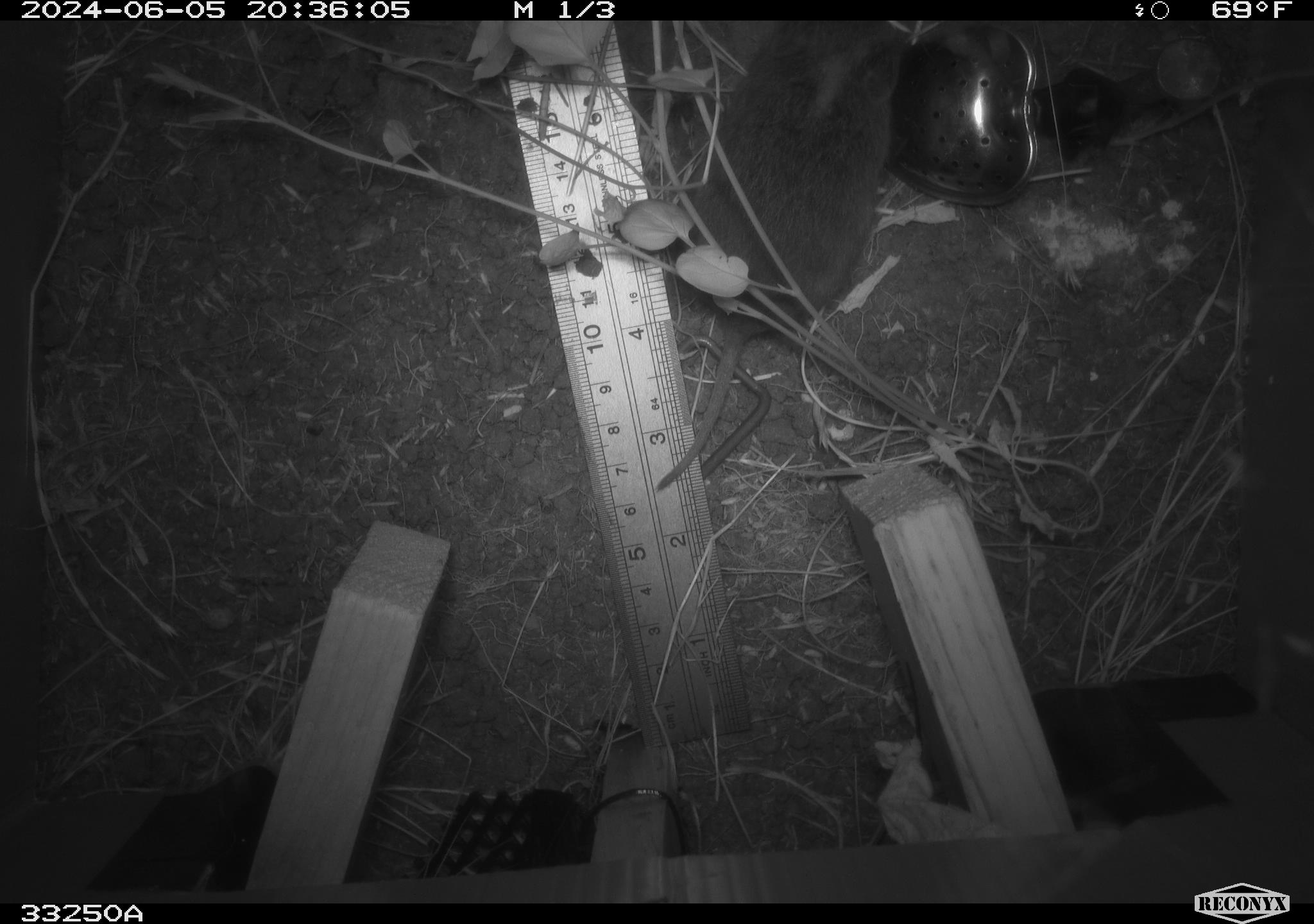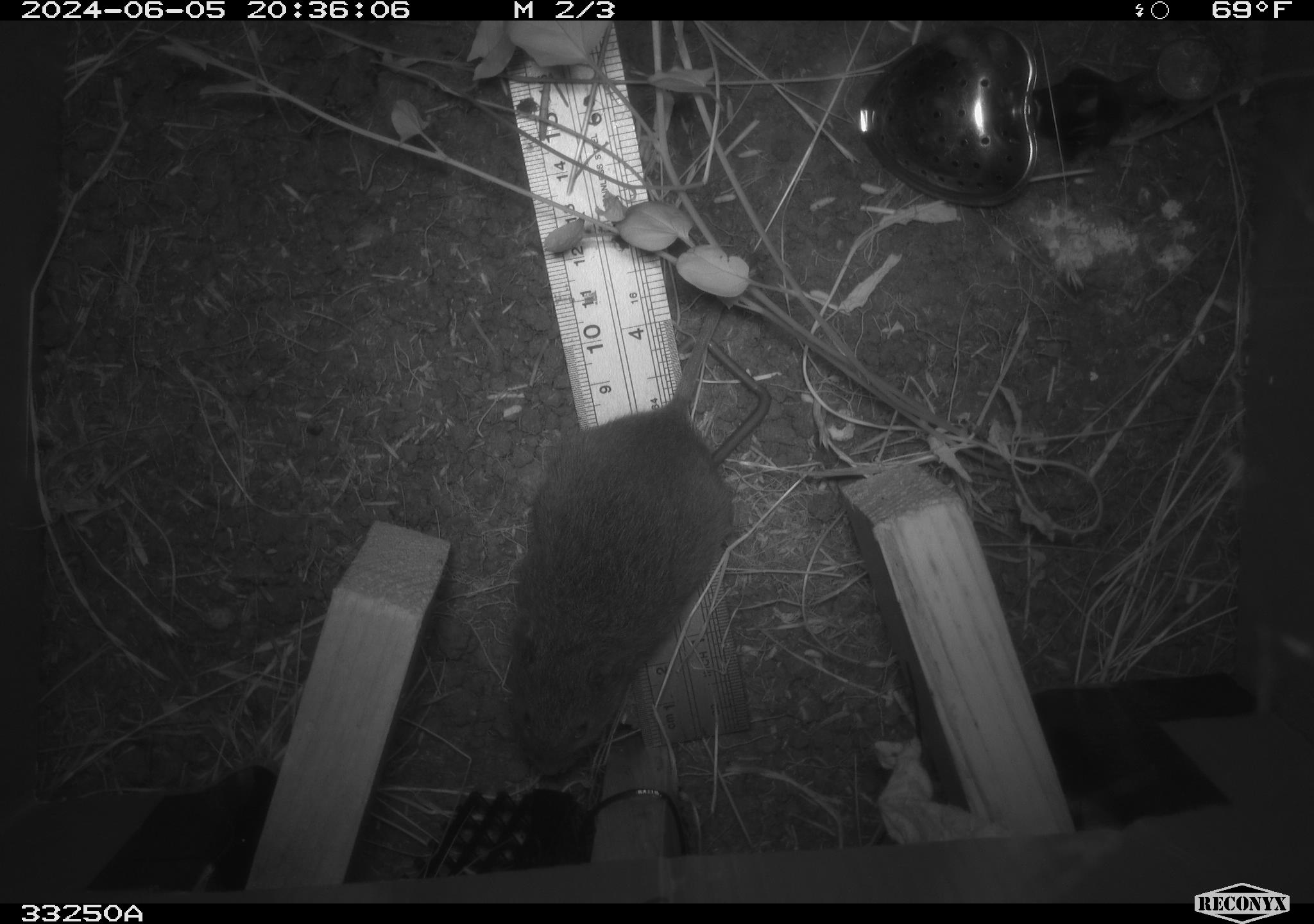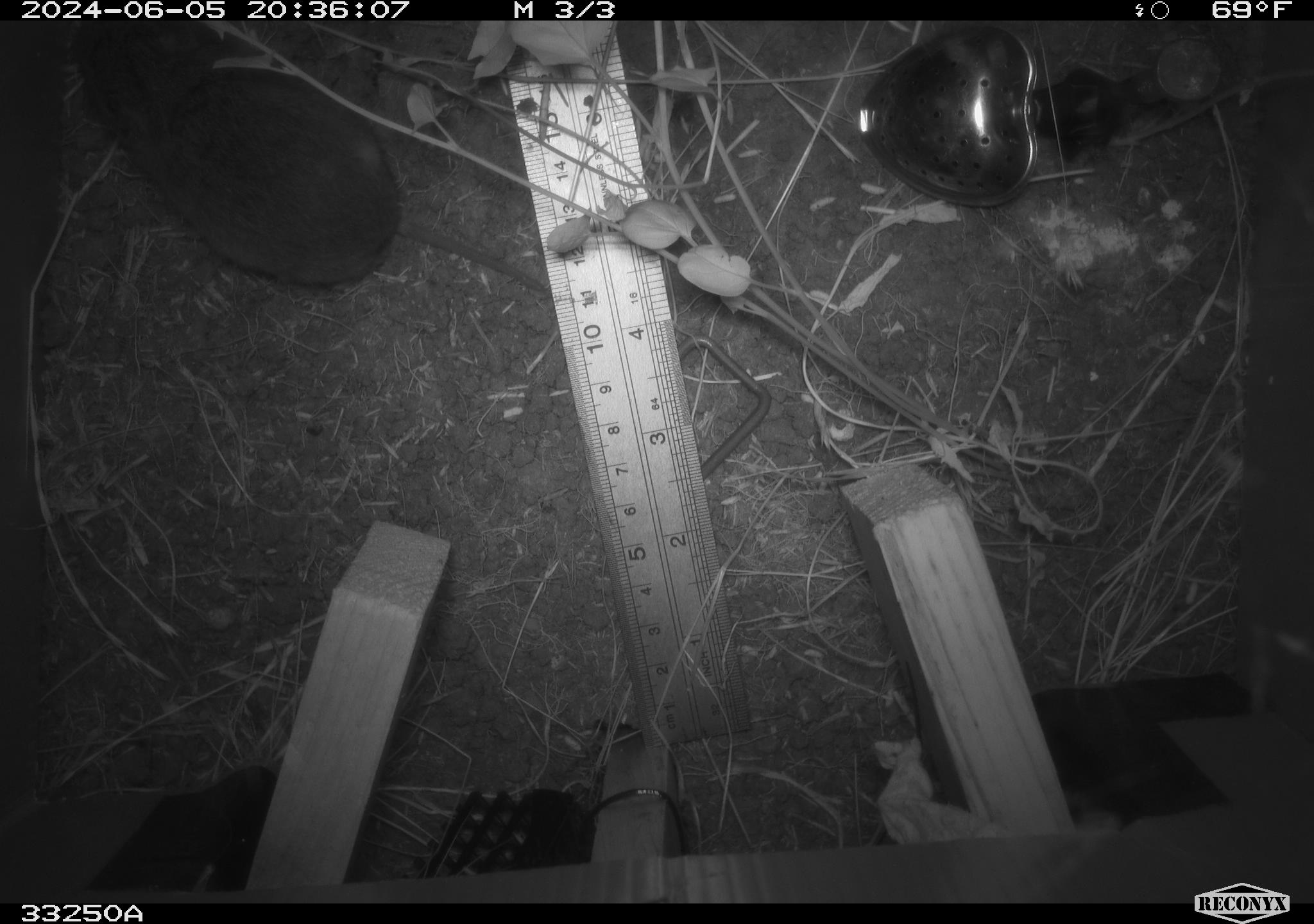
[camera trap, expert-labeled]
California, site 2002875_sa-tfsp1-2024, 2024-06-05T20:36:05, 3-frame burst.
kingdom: Animalia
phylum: Chordata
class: Mammalia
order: Rodentia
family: Cricetidae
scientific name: Arvicolinae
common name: voles, lemmings, and muskrats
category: arvicolinae subfamily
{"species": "arvicolinae subfamily (voles, lemmings, and muskrats) (Arvicolinae)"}